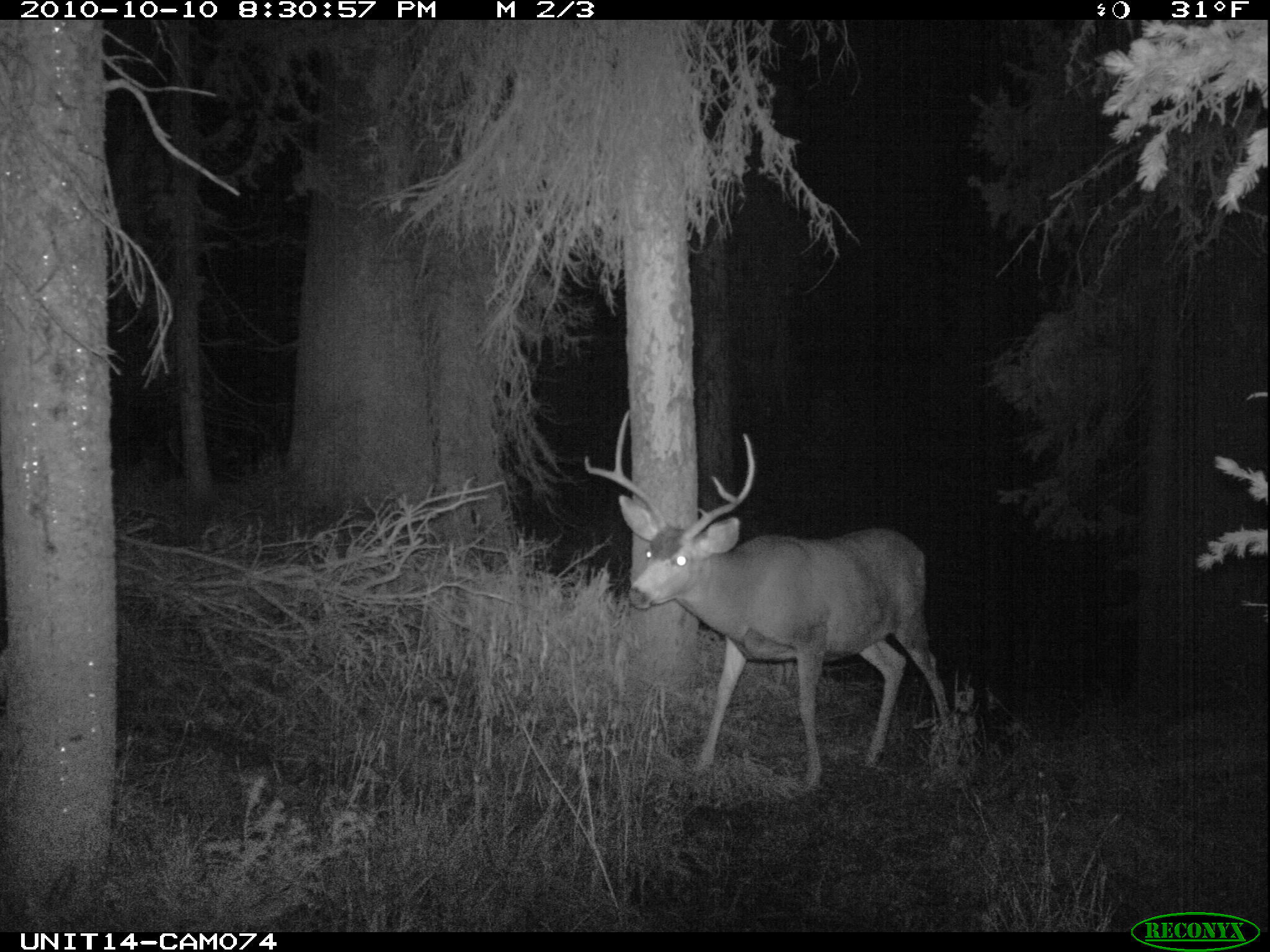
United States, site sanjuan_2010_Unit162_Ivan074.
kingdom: Animalia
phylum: Chordata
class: Mammalia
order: Artiodactyla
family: Cervidae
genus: Odocoileus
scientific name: Odocoileus hemionus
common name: mule deer